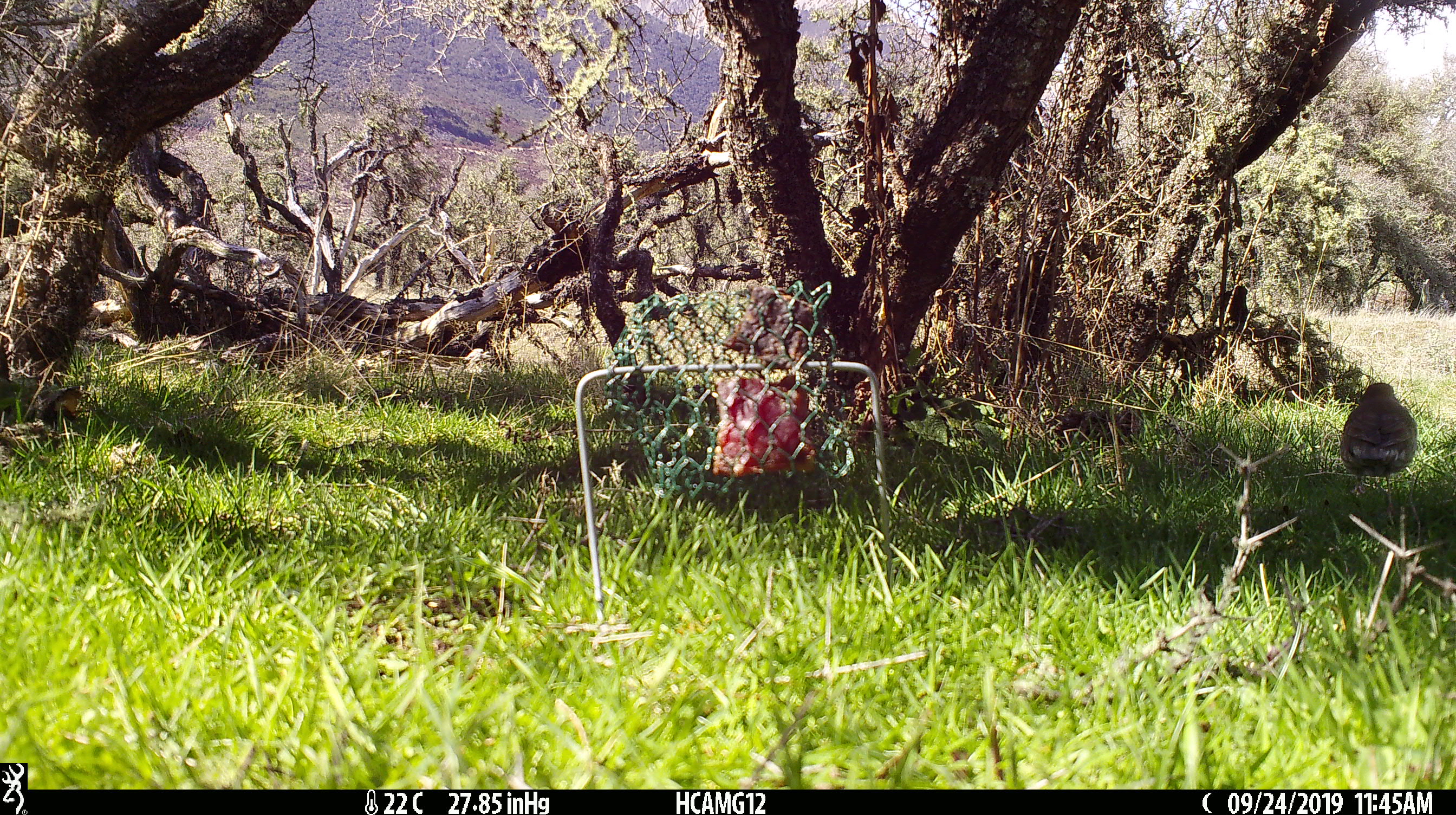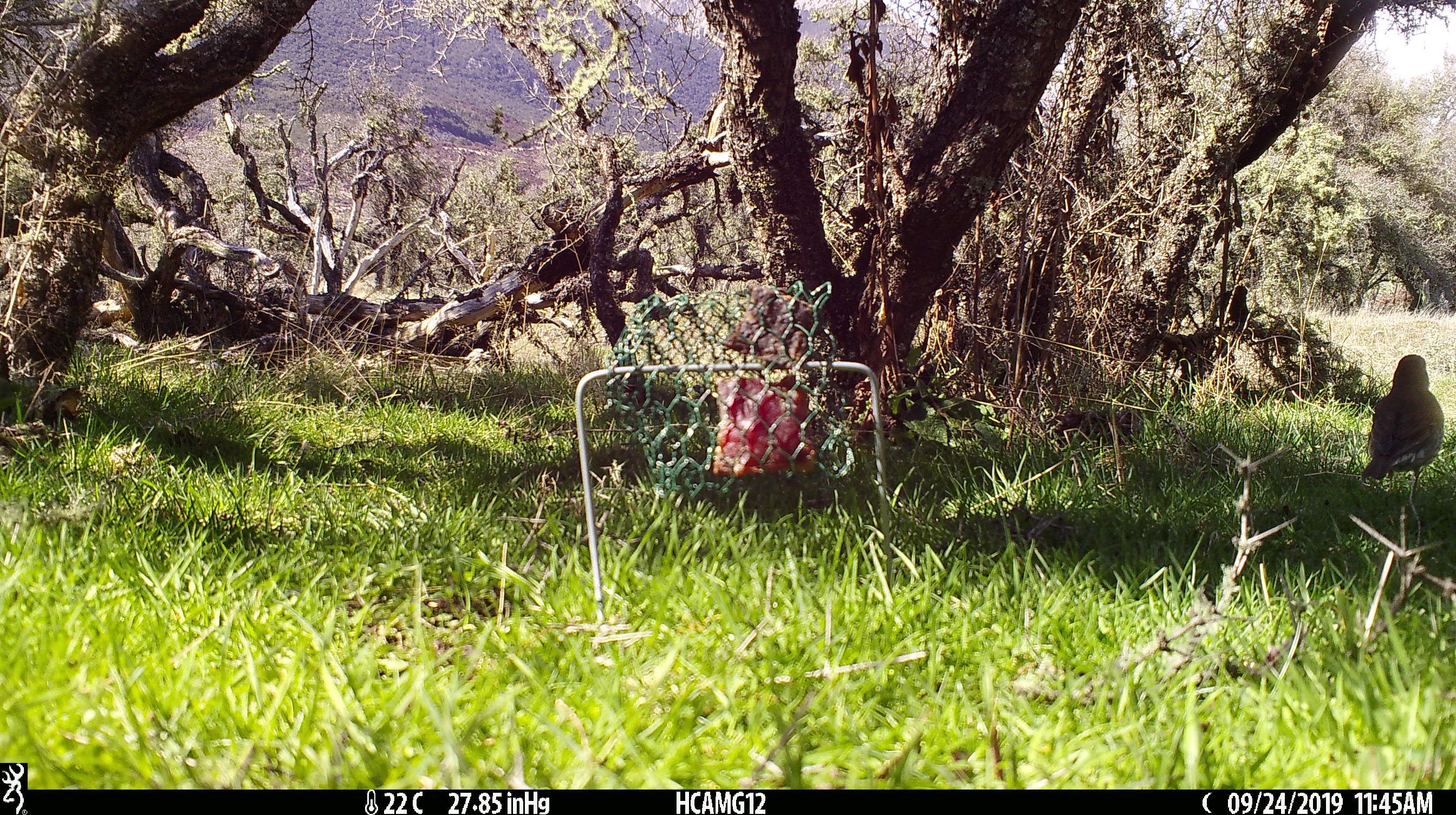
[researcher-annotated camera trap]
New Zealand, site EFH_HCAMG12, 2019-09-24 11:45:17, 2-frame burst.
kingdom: Animalia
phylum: Chordata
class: Aves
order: Passeriformes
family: Turdidae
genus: Turdus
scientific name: Turdus merula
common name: eurasian blackbird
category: blackbird